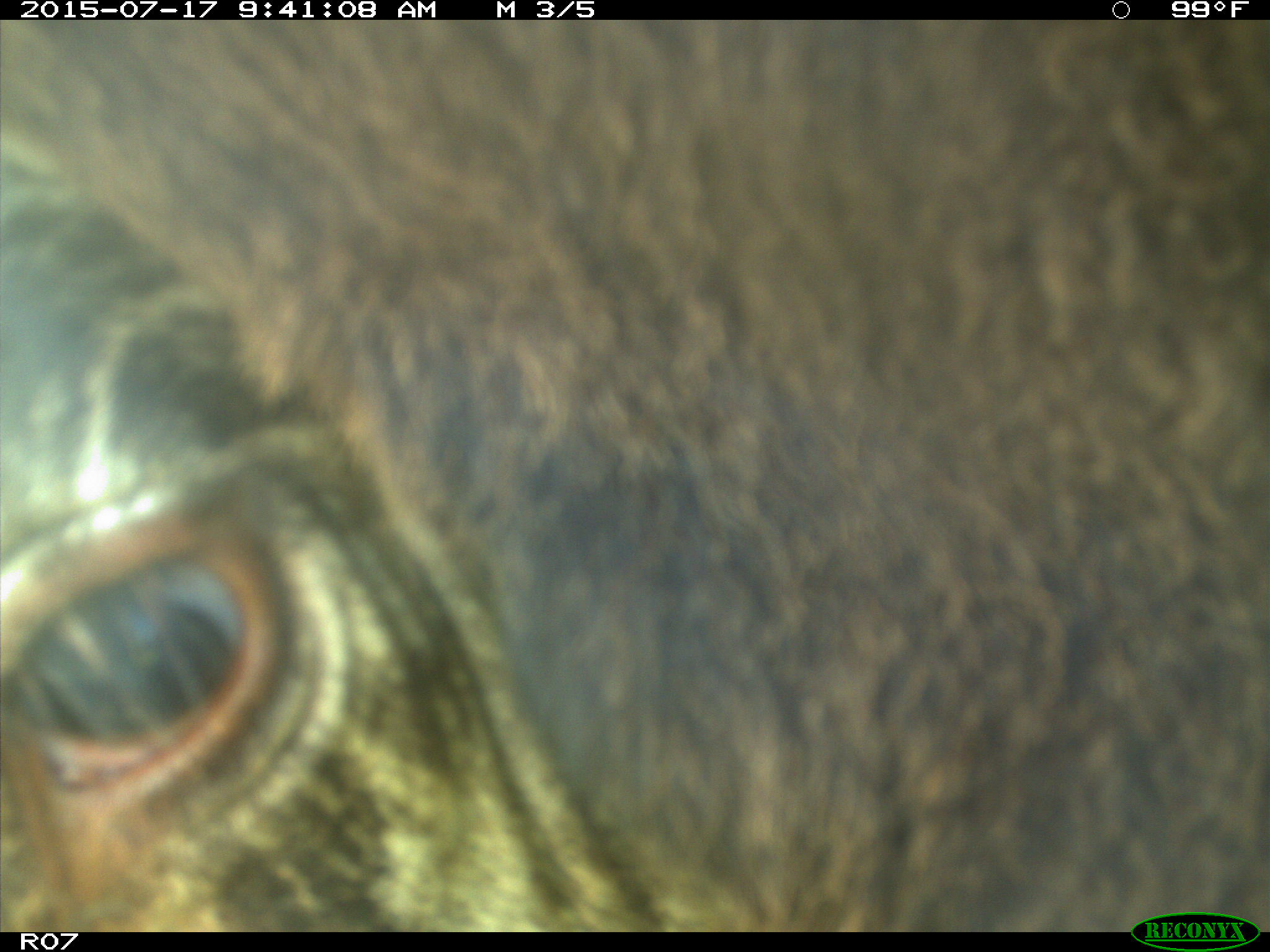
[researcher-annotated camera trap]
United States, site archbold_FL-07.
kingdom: Animalia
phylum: Chordata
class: Mammalia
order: Artiodactyla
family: Bovidae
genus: Bos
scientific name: Bos taurus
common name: domestic cow